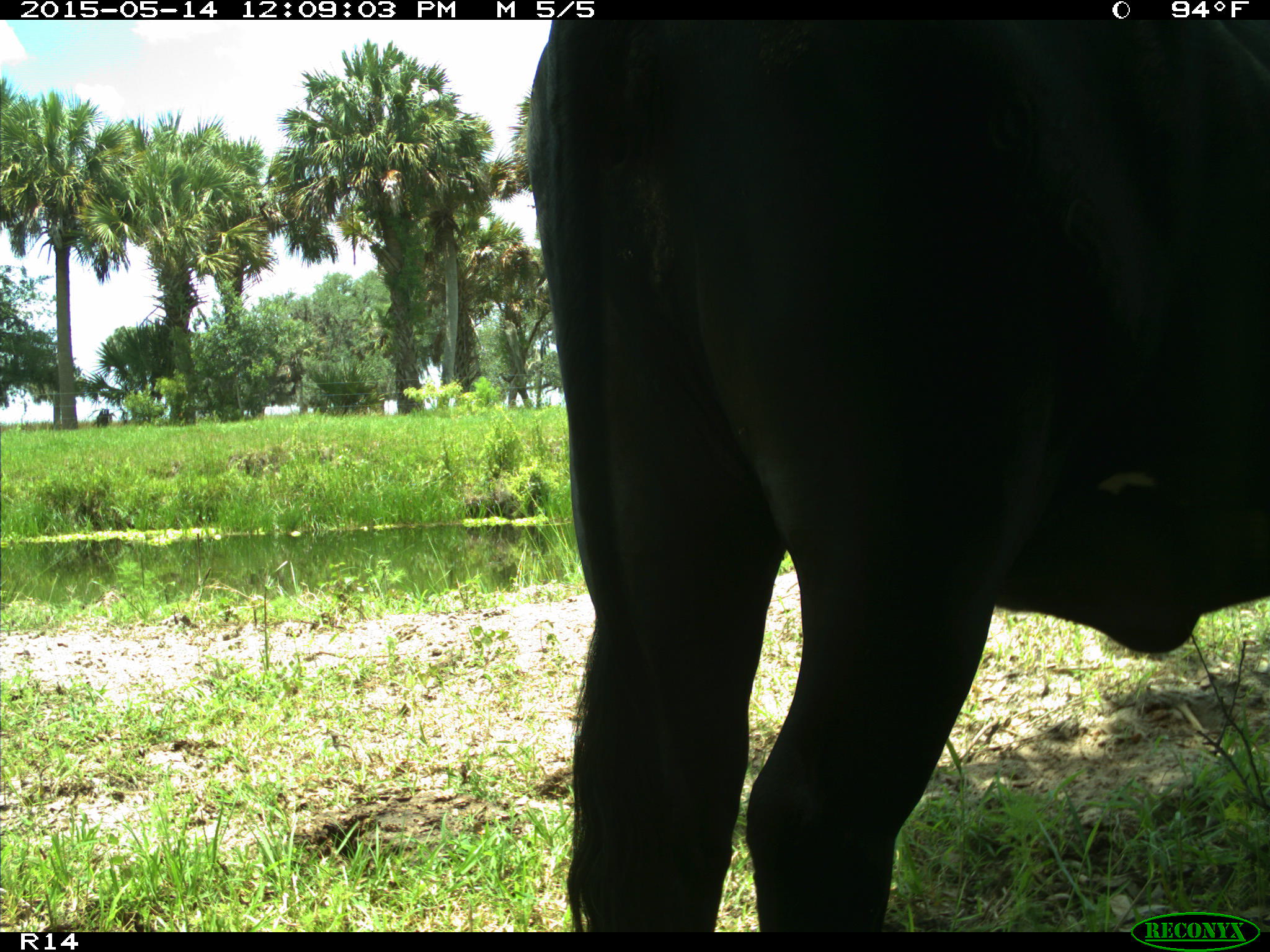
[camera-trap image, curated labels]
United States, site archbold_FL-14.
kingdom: Animalia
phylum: Chordata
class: Mammalia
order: Artiodactyla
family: Bovidae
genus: Bos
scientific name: Bos taurus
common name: domestic cow